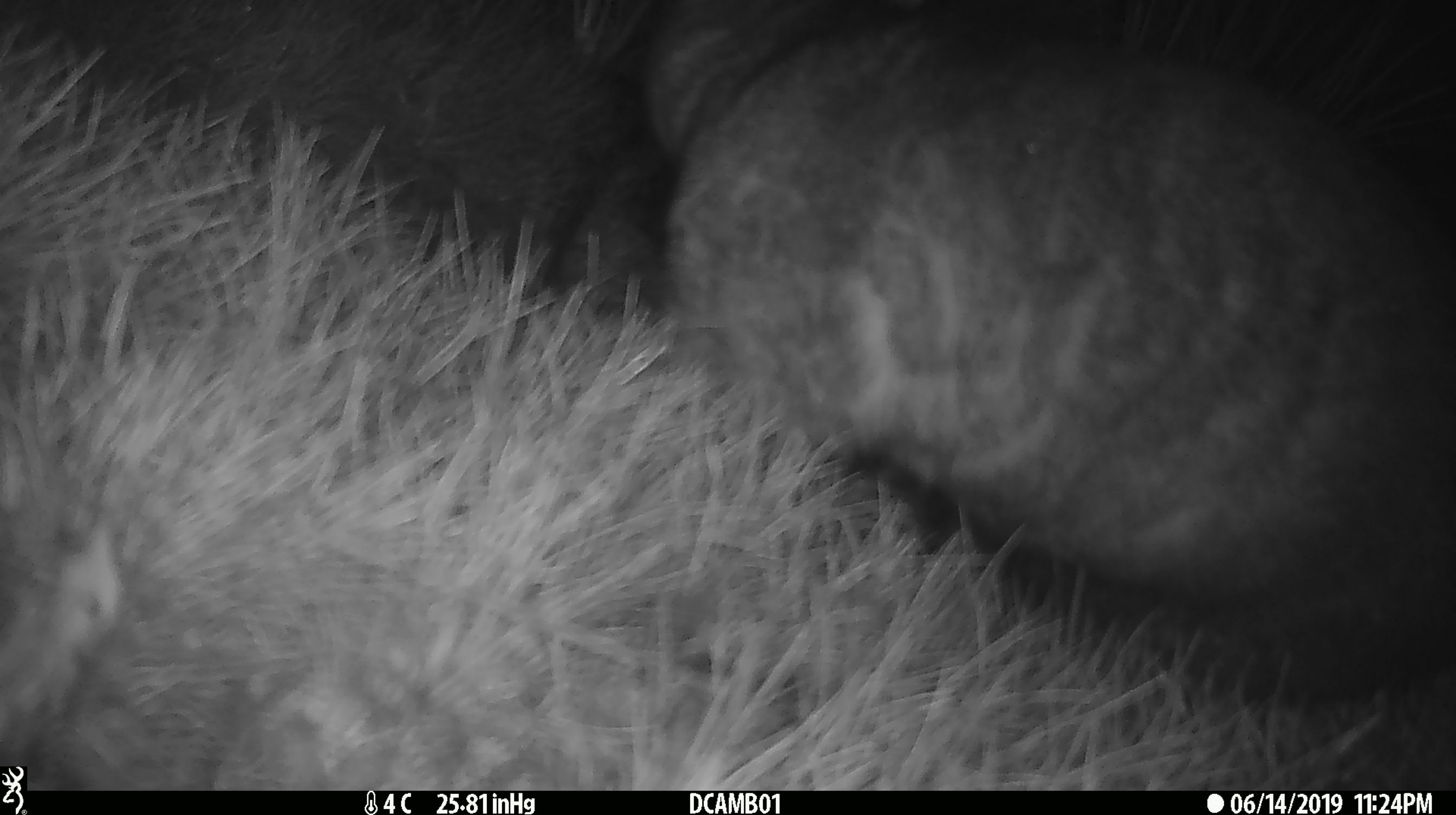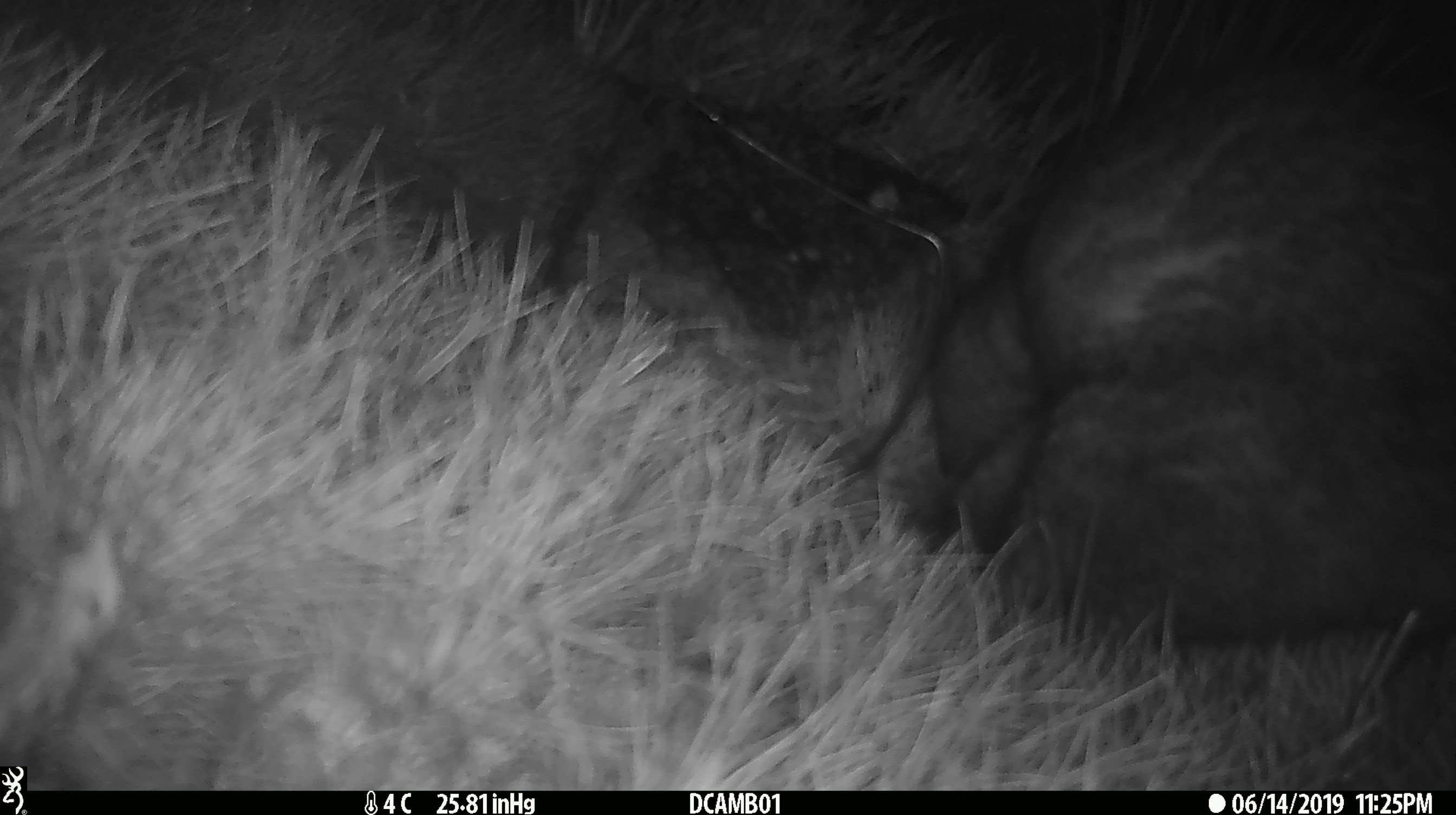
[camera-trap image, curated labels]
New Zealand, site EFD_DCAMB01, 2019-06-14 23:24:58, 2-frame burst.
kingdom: Animalia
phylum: Chordata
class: Mammalia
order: Diprotodontia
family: Phalangeridae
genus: Trichosurus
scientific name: Trichosurus vulpecula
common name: common brushtail possum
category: possum